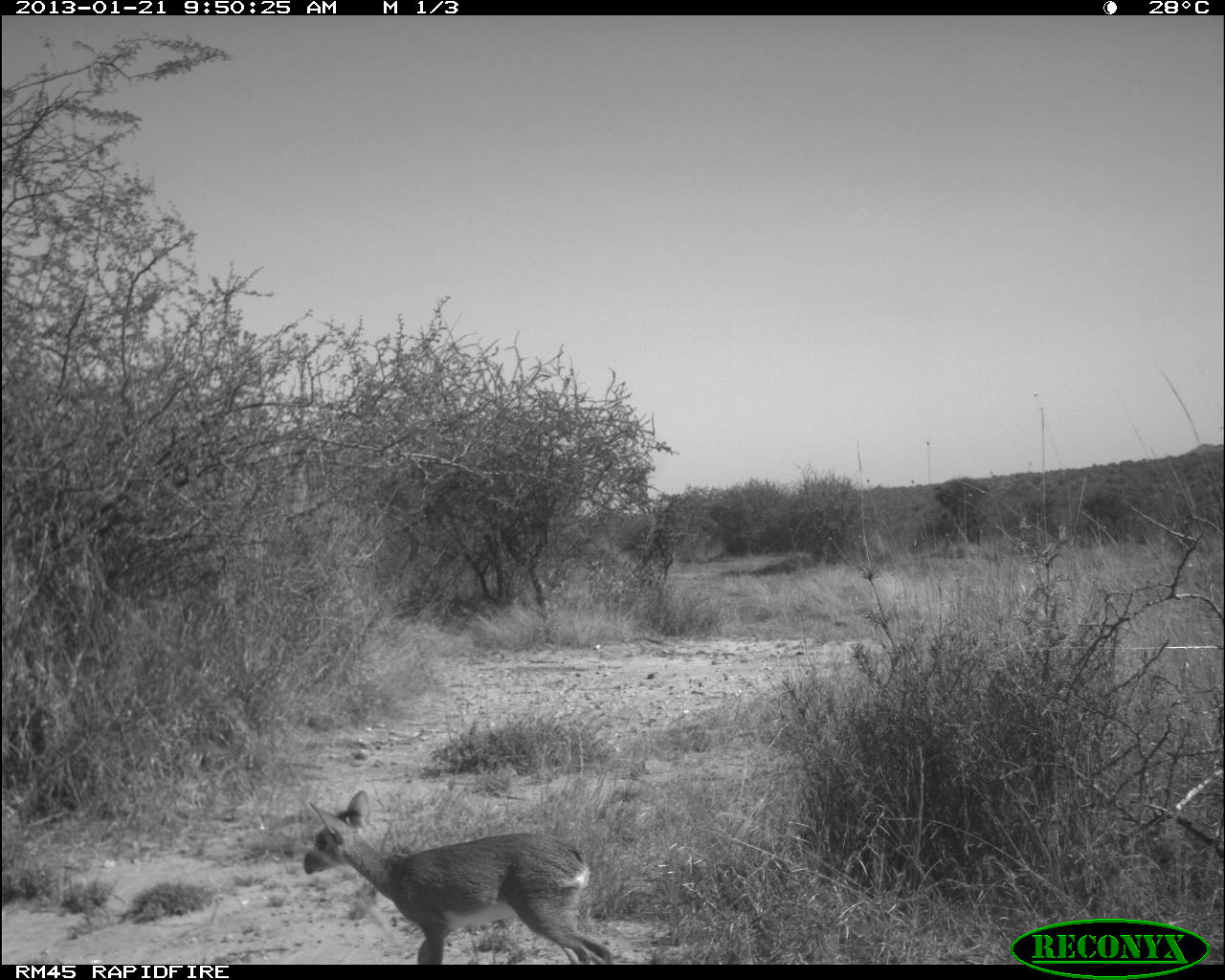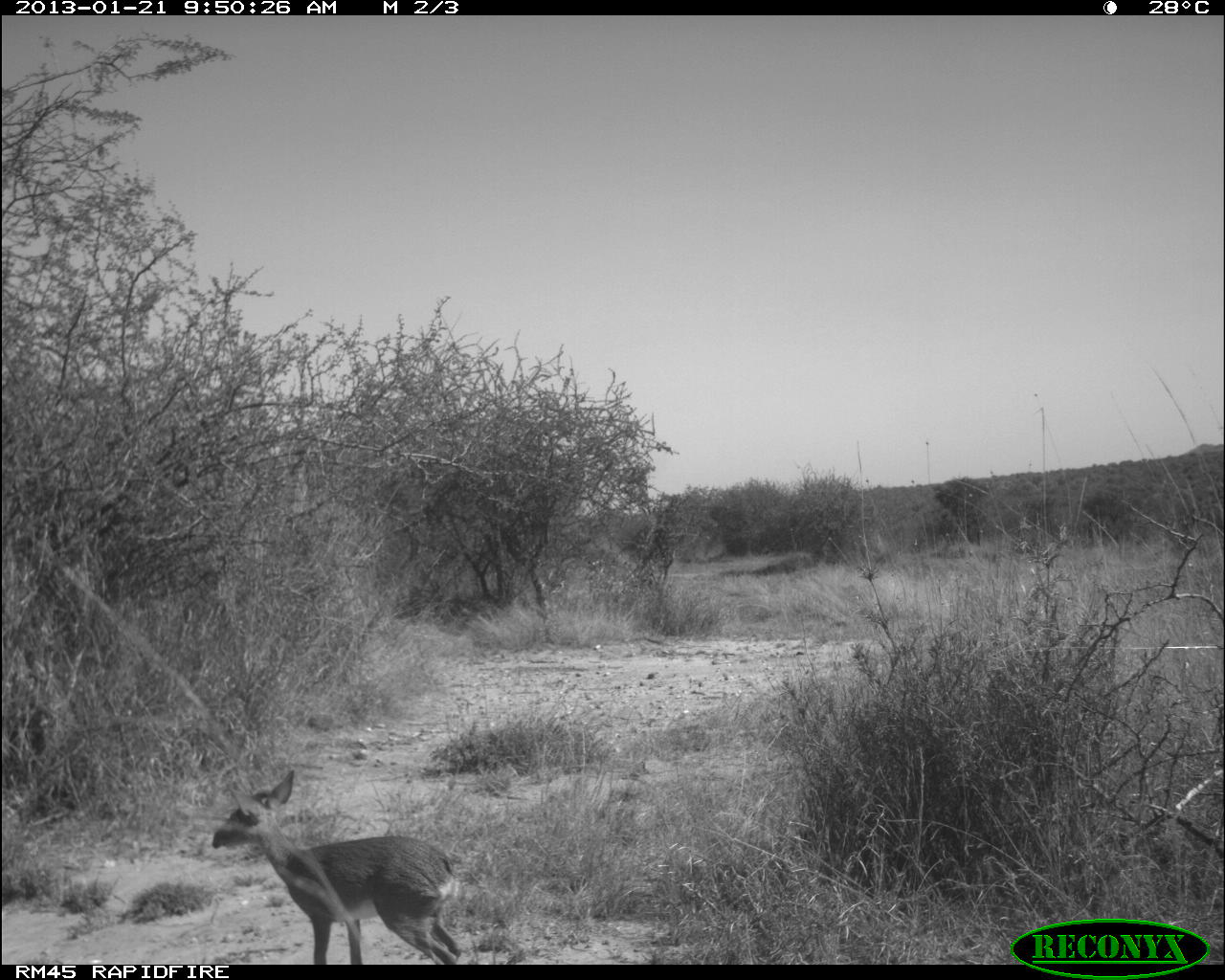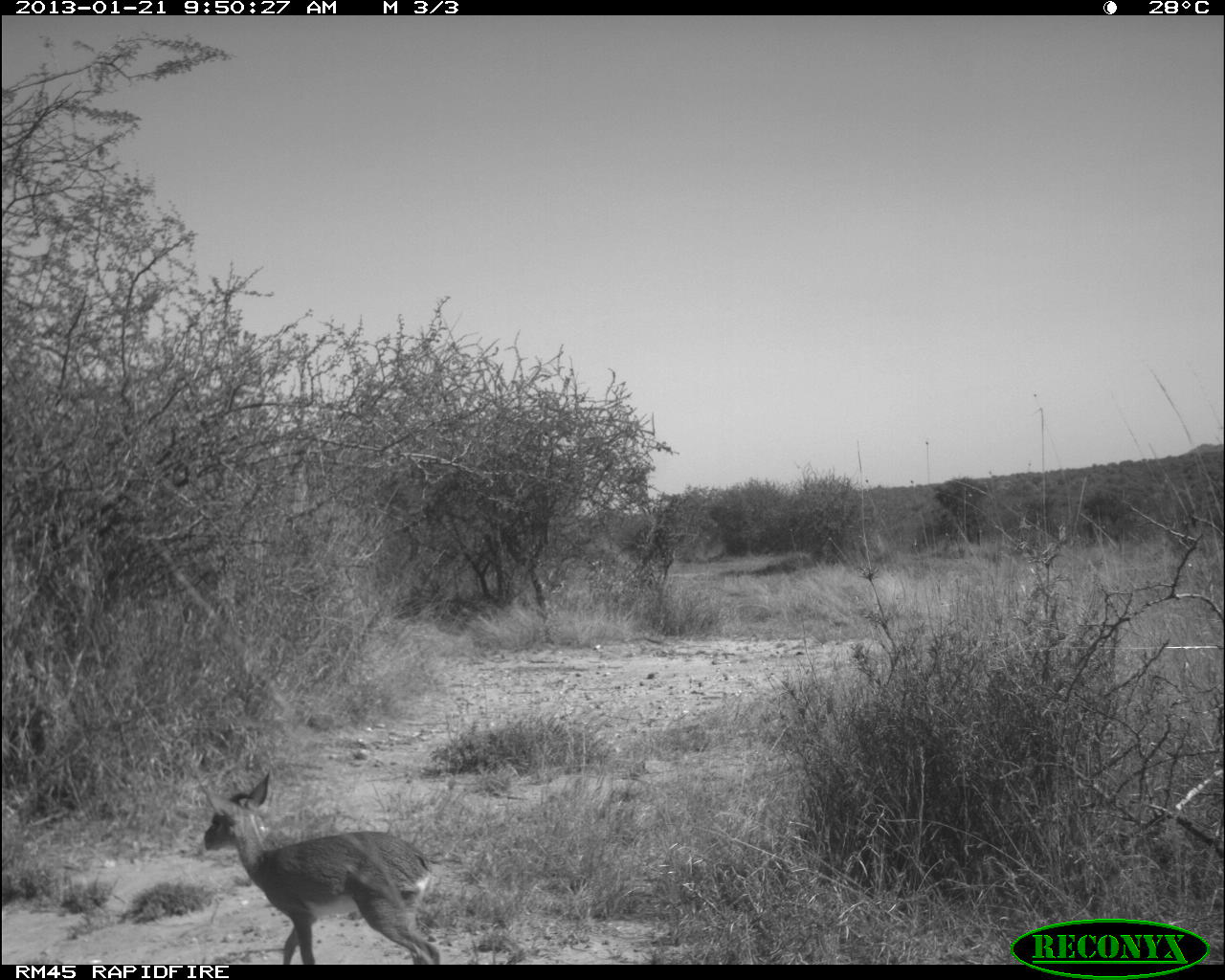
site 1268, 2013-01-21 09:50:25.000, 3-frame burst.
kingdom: Animalia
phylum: Chordata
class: Mammalia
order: Artiodactyla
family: Bovidae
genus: Madoqua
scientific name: Madoqua guentheri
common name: günther's dik-dik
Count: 1.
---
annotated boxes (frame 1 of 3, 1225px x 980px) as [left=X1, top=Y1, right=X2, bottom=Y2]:
madoqua guentheri: [left=303, top=789, right=613, bottom=964]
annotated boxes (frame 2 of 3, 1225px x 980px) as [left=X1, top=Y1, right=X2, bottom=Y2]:
madoqua guentheri: [left=210, top=767, right=464, bottom=963]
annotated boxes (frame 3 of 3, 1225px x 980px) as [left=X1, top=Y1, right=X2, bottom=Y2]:
madoqua guentheri: [left=198, top=771, right=443, bottom=964]